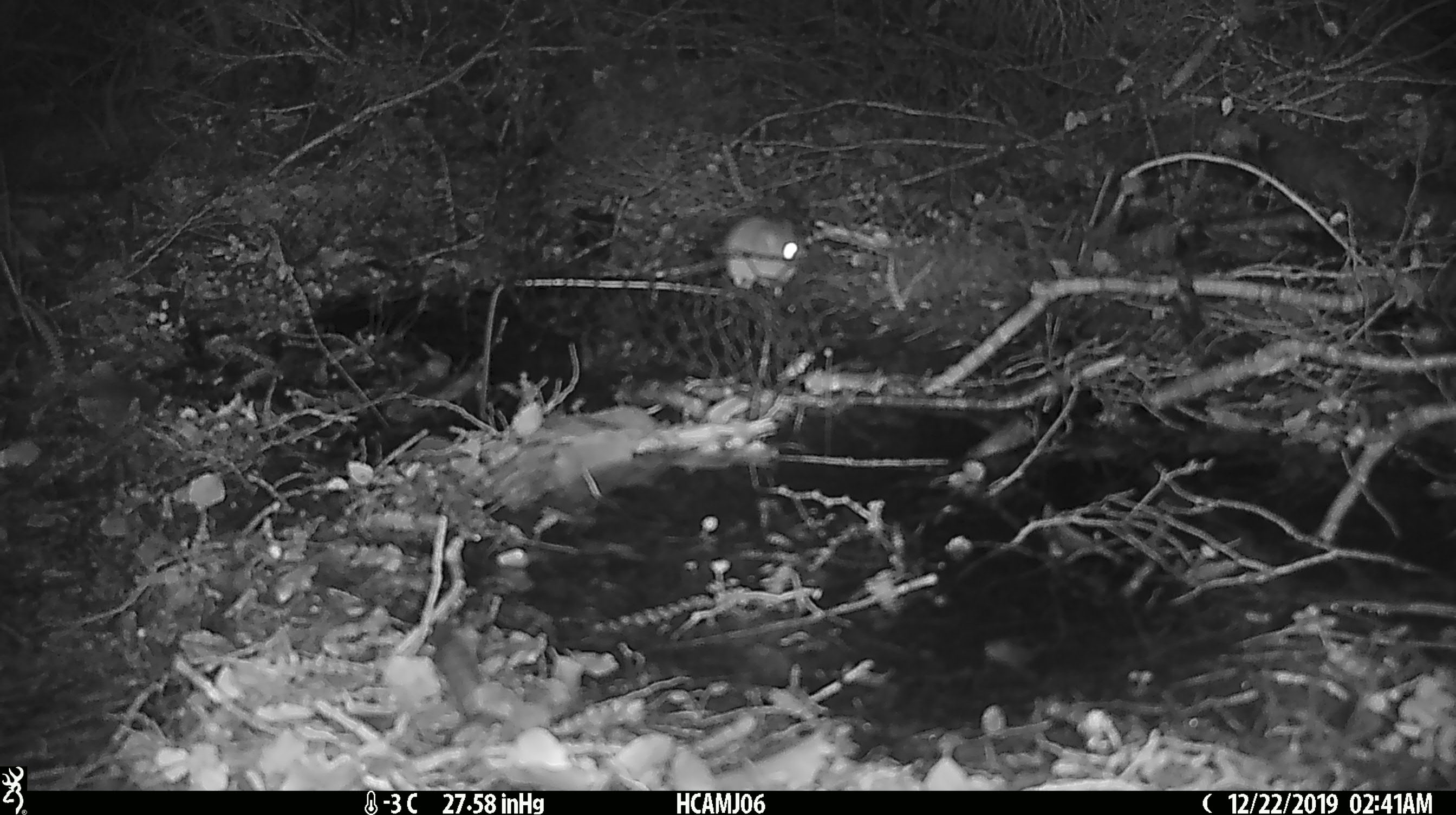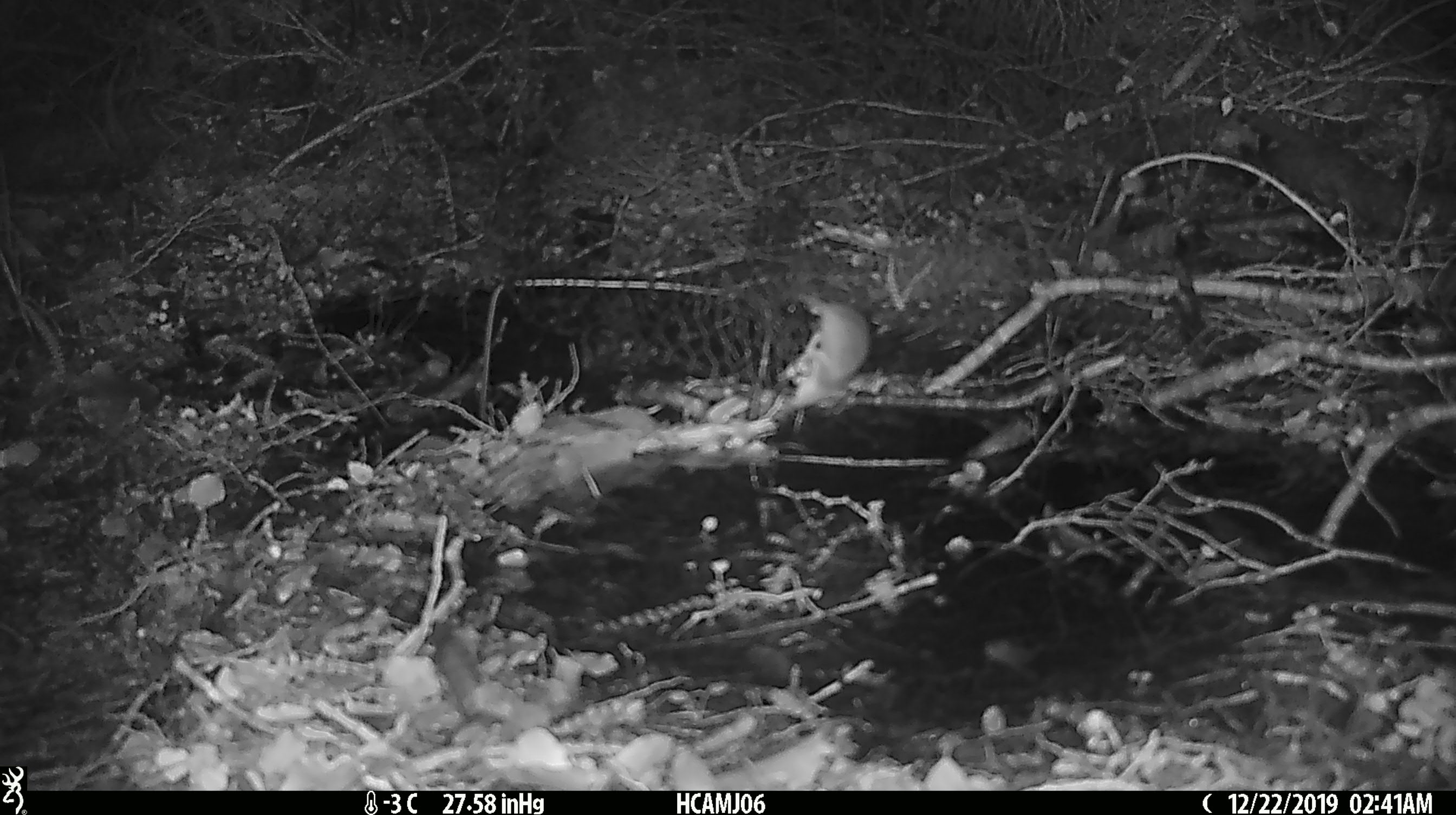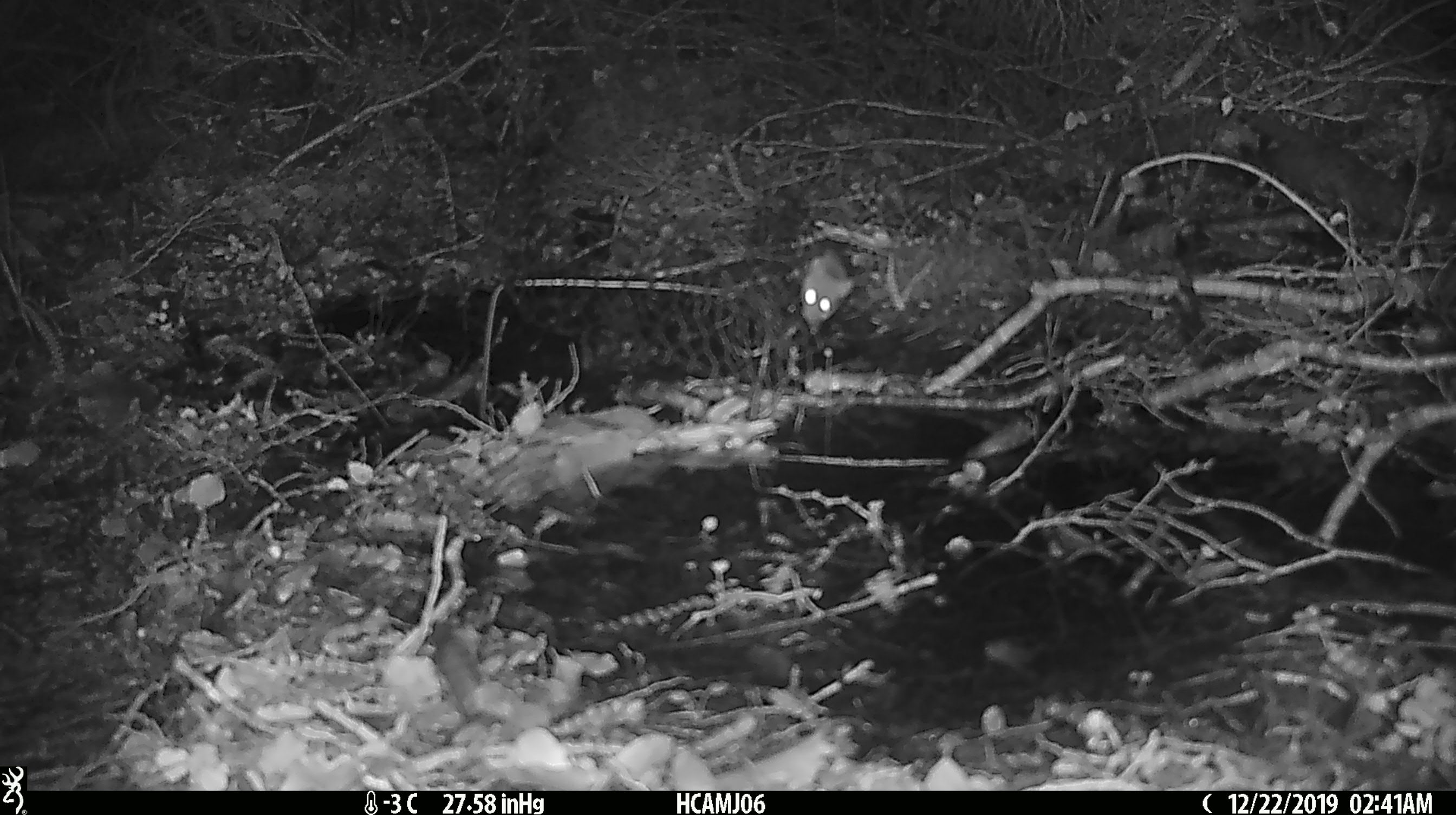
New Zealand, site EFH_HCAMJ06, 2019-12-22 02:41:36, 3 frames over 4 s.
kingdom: Animalia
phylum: Chordata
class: Mammalia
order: Rodentia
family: Muridae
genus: Mus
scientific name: Mus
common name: mouse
Mouse (Mus).